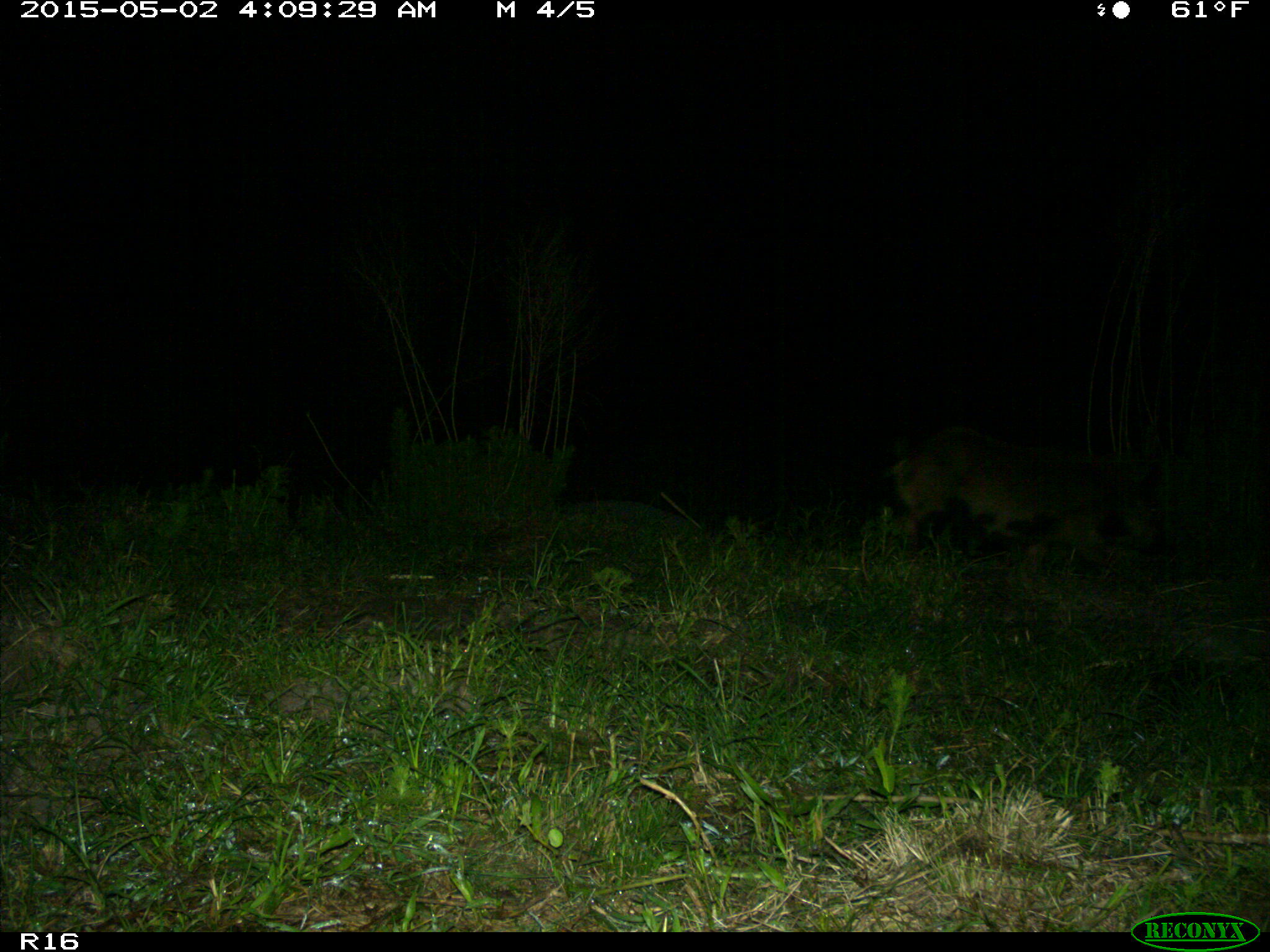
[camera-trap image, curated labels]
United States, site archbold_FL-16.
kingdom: Animalia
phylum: Chordata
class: Mammalia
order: Artiodactyla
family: Suidae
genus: Sus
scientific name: Sus scrofa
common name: wild boar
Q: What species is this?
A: Sus scrofa (wild boar).